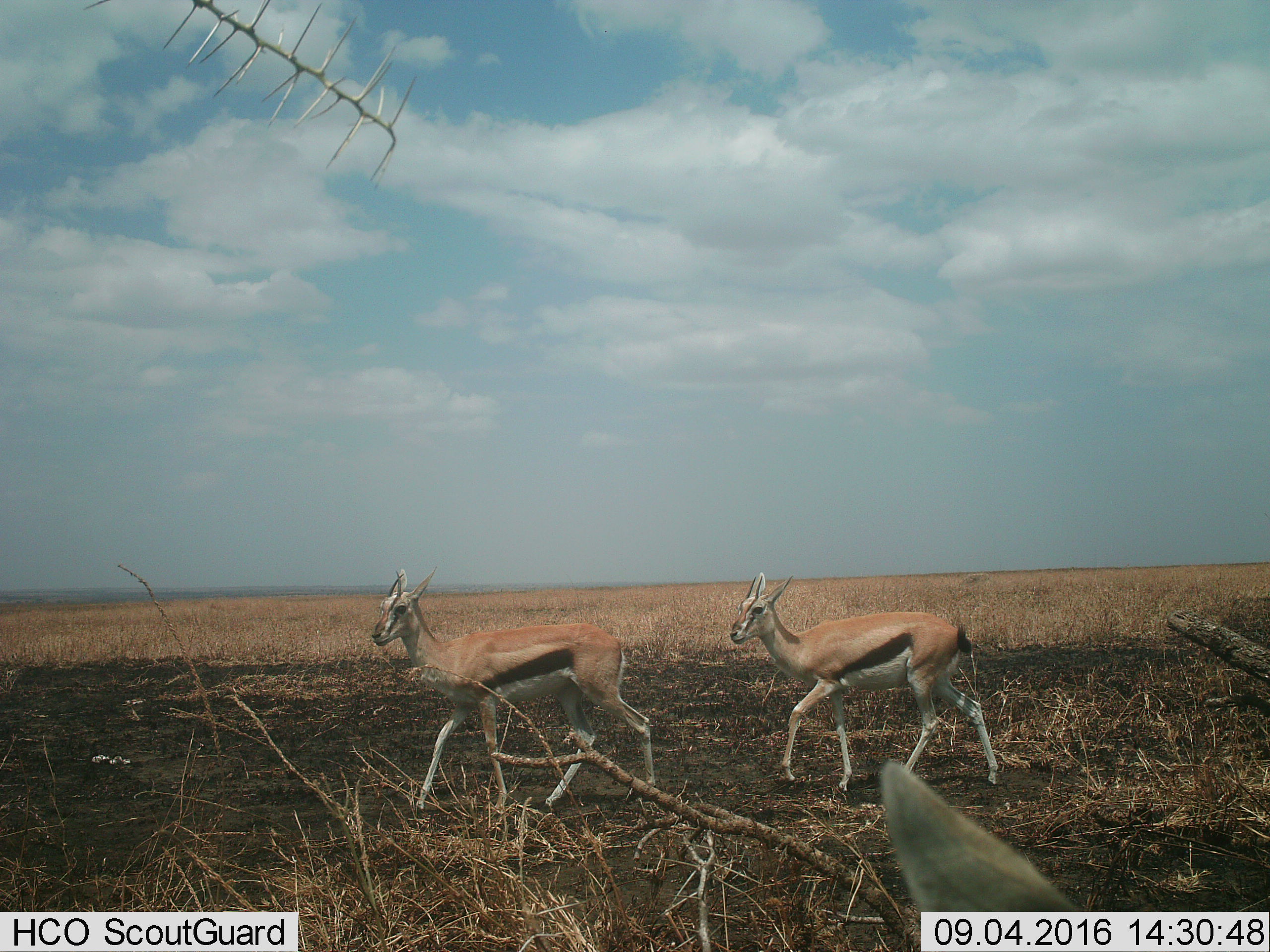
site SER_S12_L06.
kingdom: Animalia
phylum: Chordata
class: Mammalia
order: Artiodactyla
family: Bovidae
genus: Eudorcas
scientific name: Eudorcas thomsonii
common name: thomson's gazelle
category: gazellethomsons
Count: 3.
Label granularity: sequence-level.